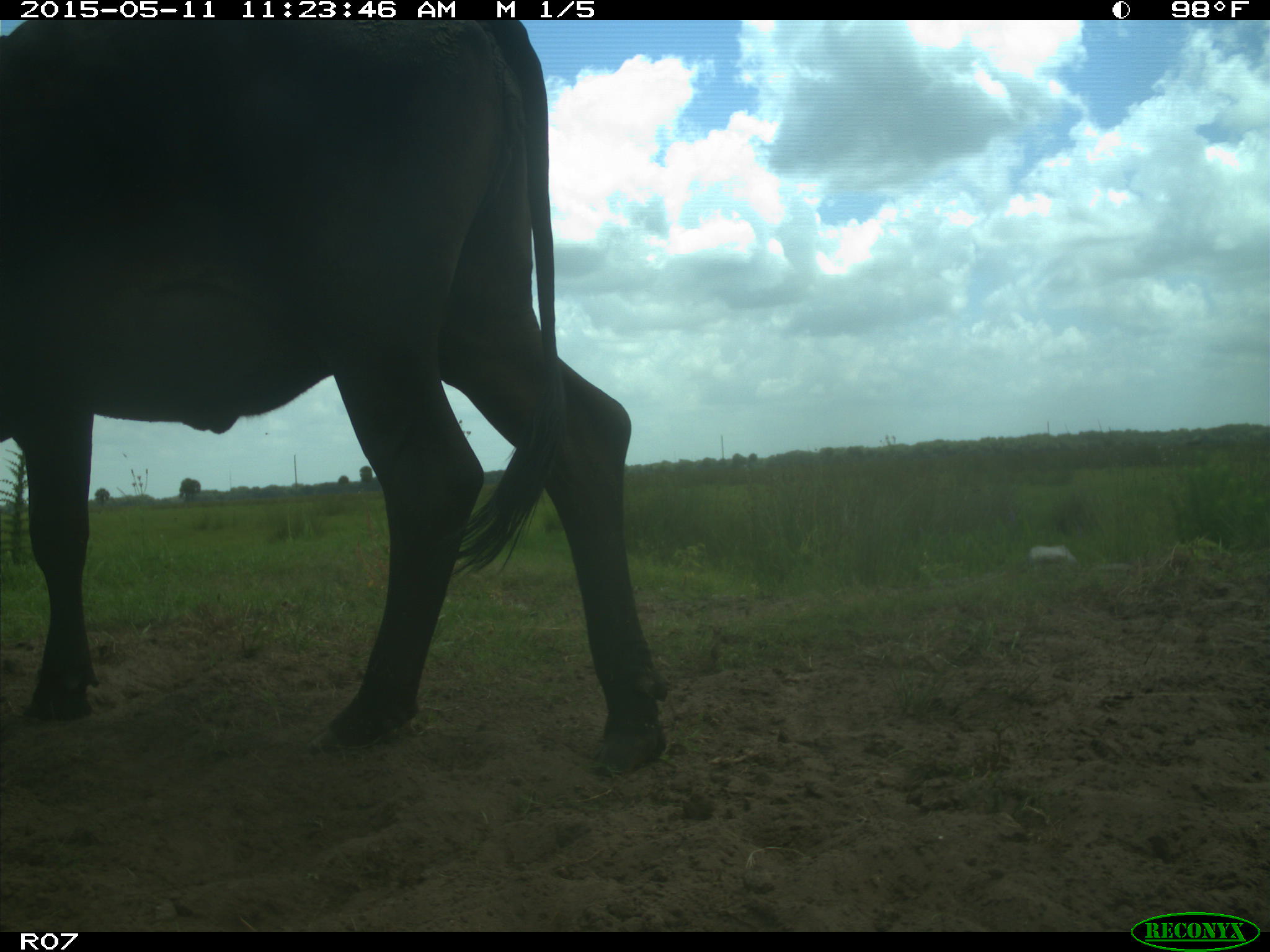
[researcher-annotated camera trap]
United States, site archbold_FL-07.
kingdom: Animalia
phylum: Chordata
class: Mammalia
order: Artiodactyla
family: Bovidae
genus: Bos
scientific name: Bos taurus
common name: domestic cow